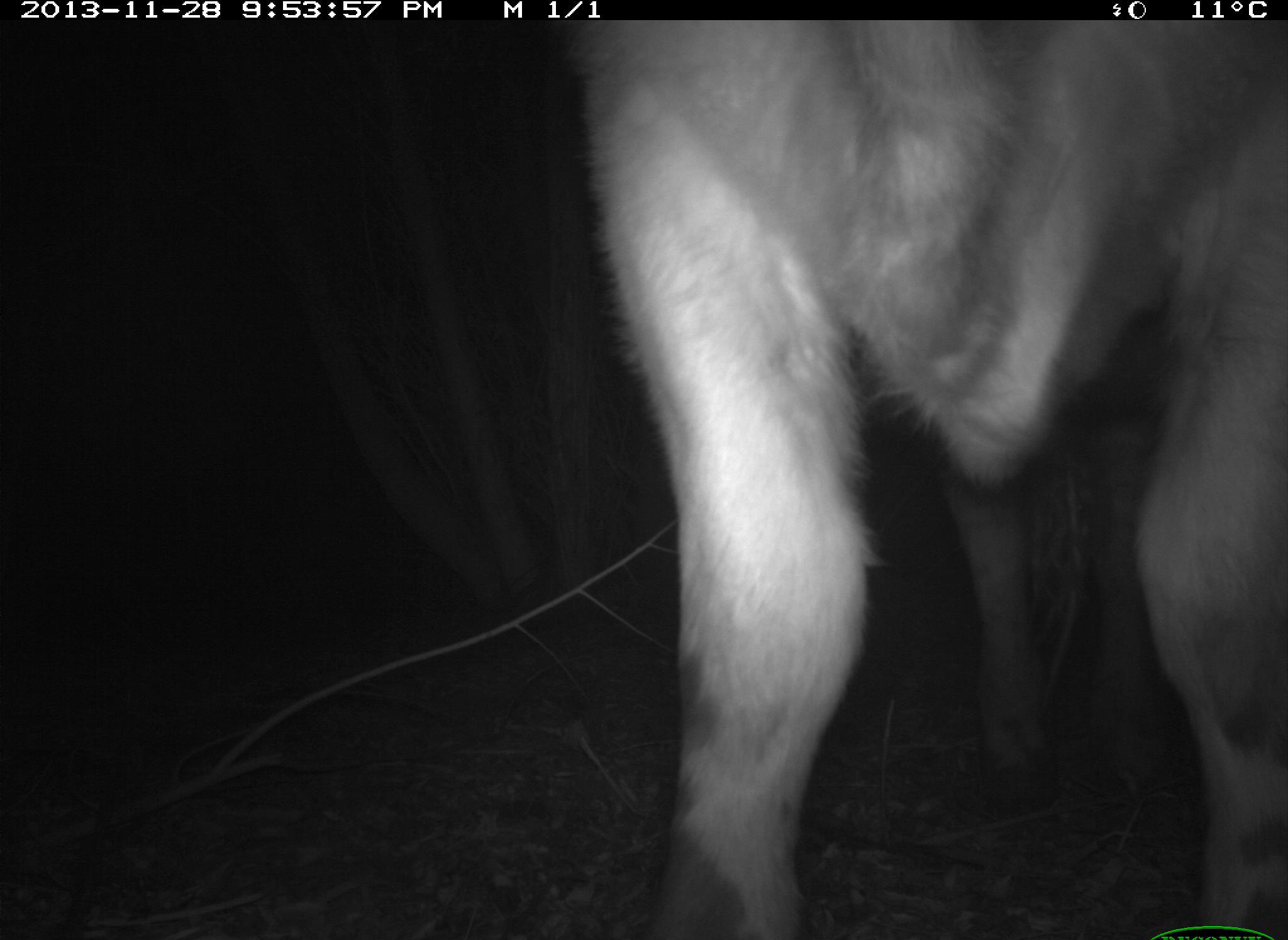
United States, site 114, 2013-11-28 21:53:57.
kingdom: Animalia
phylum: Chordata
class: Mammalia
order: Artiodactyla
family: Bovidae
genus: Bos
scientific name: Bos taurus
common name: cow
Cow (Bos taurus).